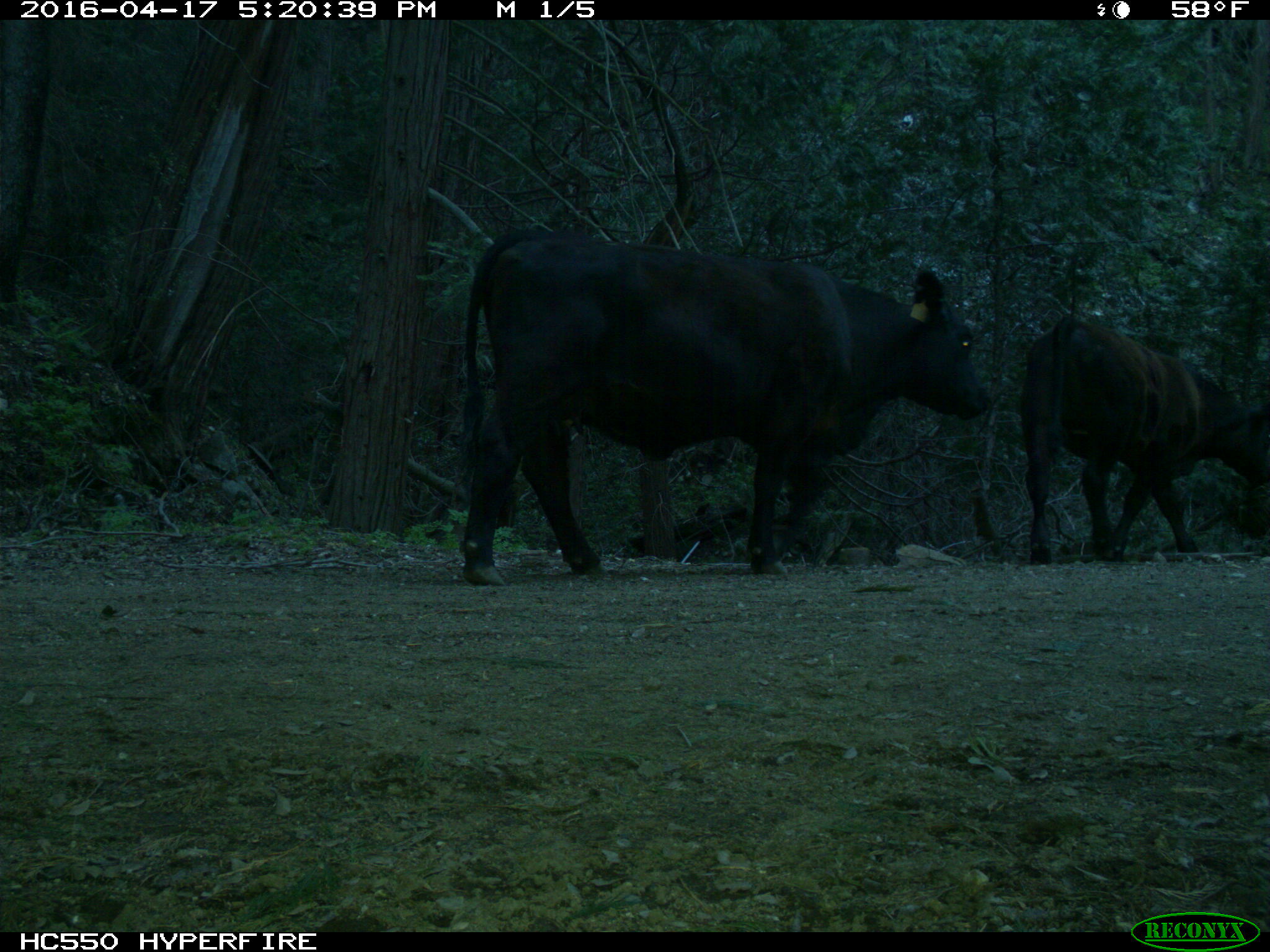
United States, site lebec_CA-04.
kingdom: Animalia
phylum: Chordata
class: Mammalia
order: Artiodactyla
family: Bovidae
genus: Bos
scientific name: Bos taurus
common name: domestic cow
Bos taurus (domestic cow).